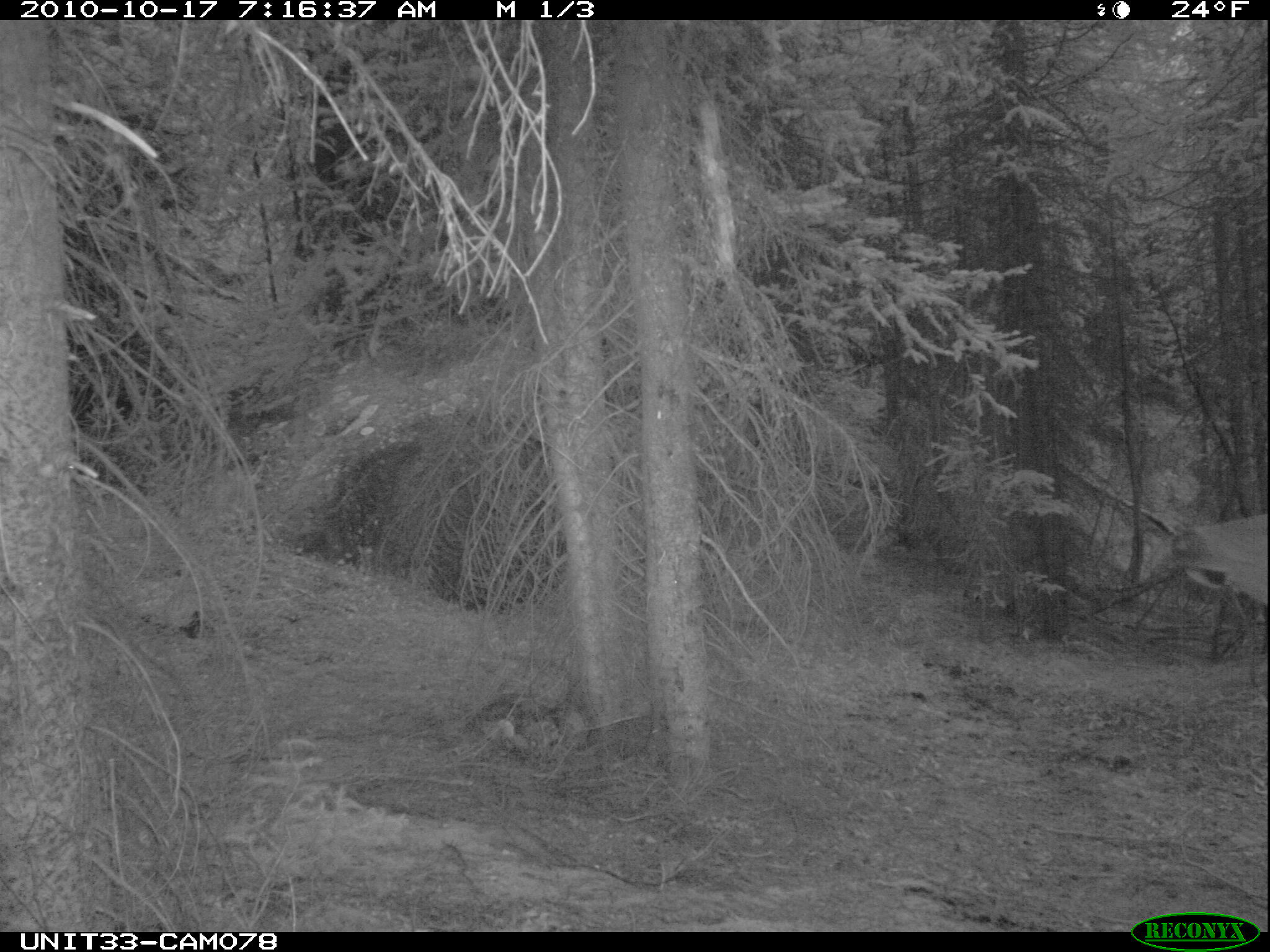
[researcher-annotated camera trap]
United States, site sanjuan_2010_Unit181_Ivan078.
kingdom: Animalia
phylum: Chordata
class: Mammalia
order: Artiodactyla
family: Cervidae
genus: Cervus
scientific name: Cervus elaphus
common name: red deer